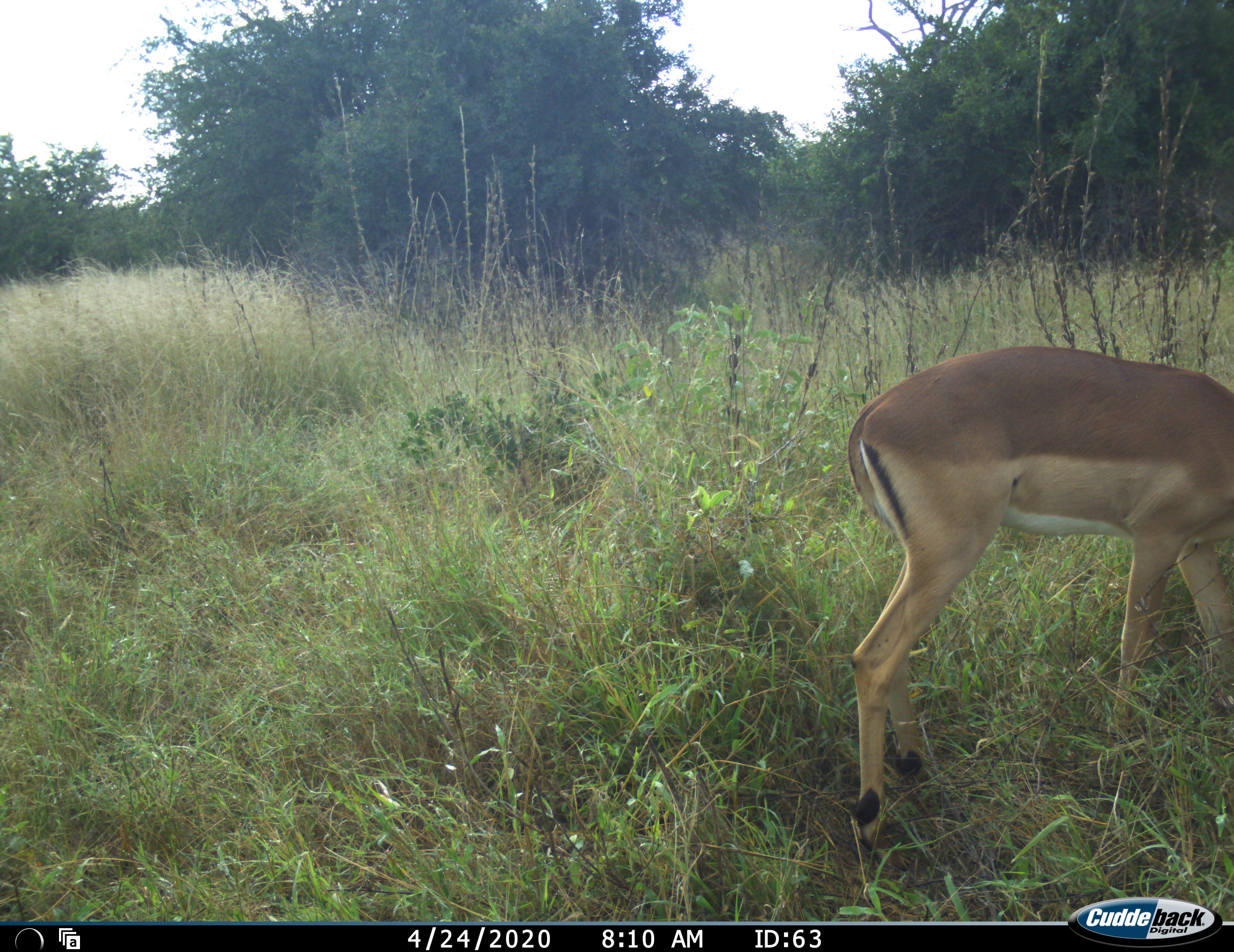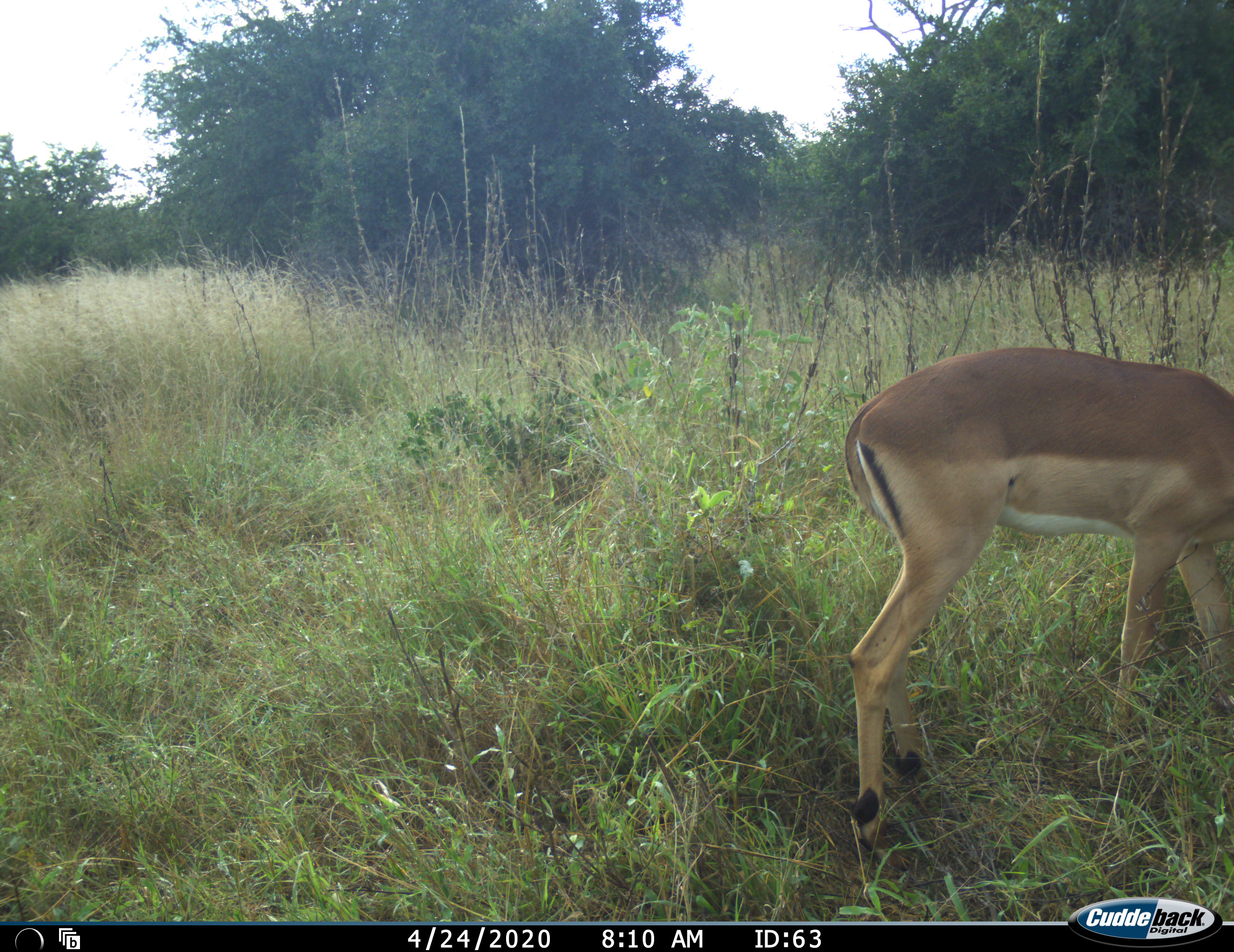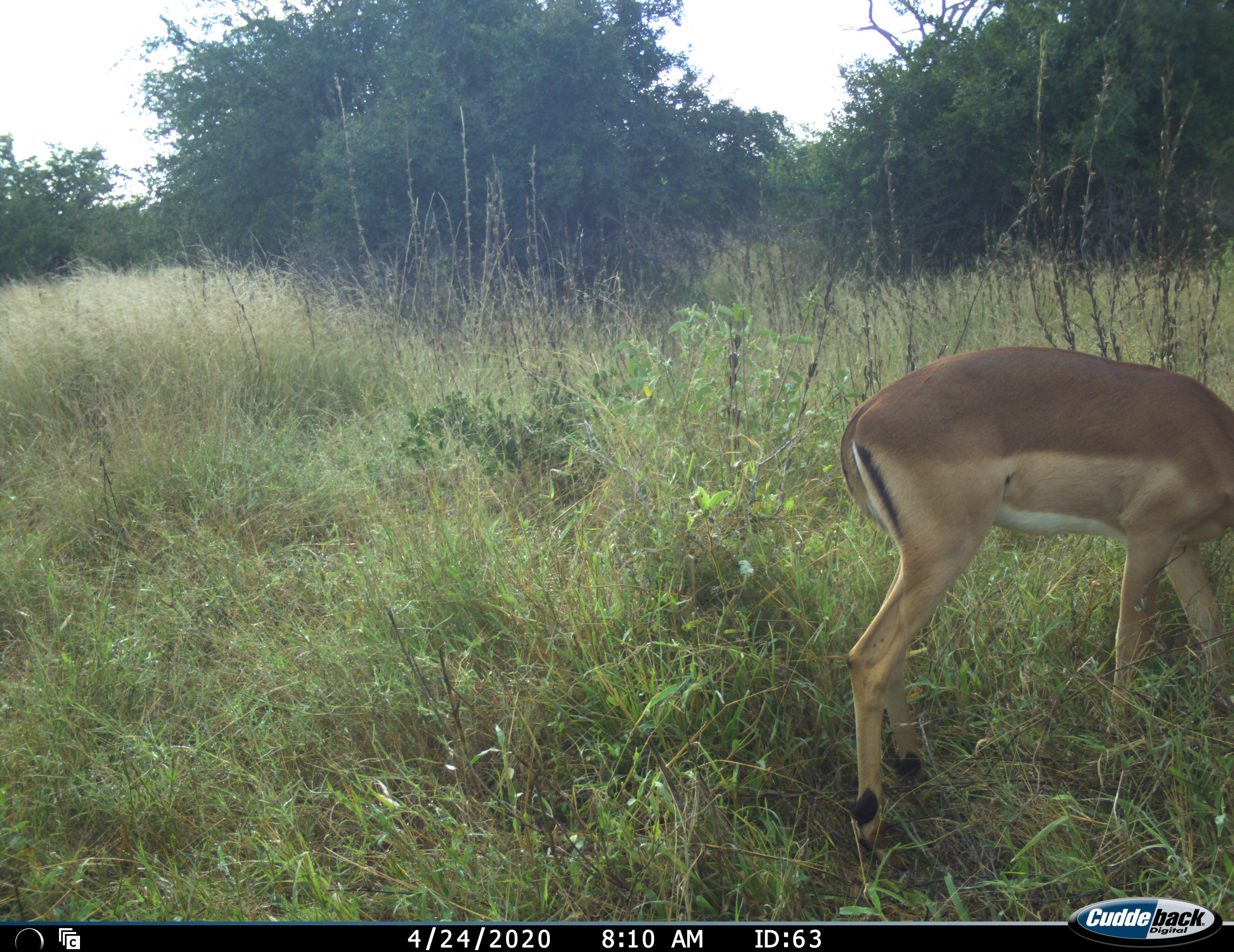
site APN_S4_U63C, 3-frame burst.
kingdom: Animalia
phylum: Chordata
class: Mammalia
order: Artiodactyla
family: Bovidae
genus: Aepyceros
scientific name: Aepyceros melampus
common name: impala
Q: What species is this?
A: Impala (Aepyceros melampus).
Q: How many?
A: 1.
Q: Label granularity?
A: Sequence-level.